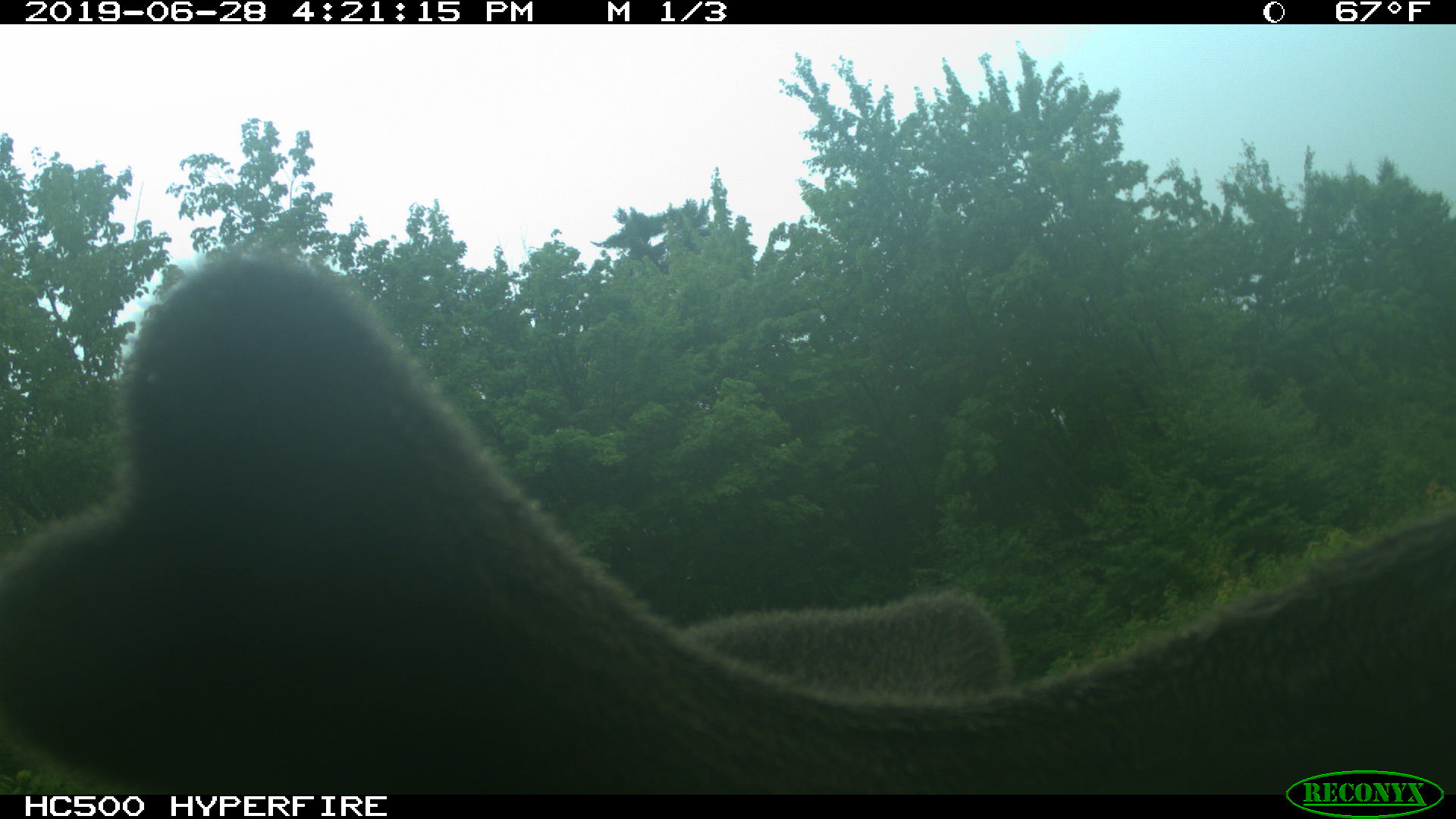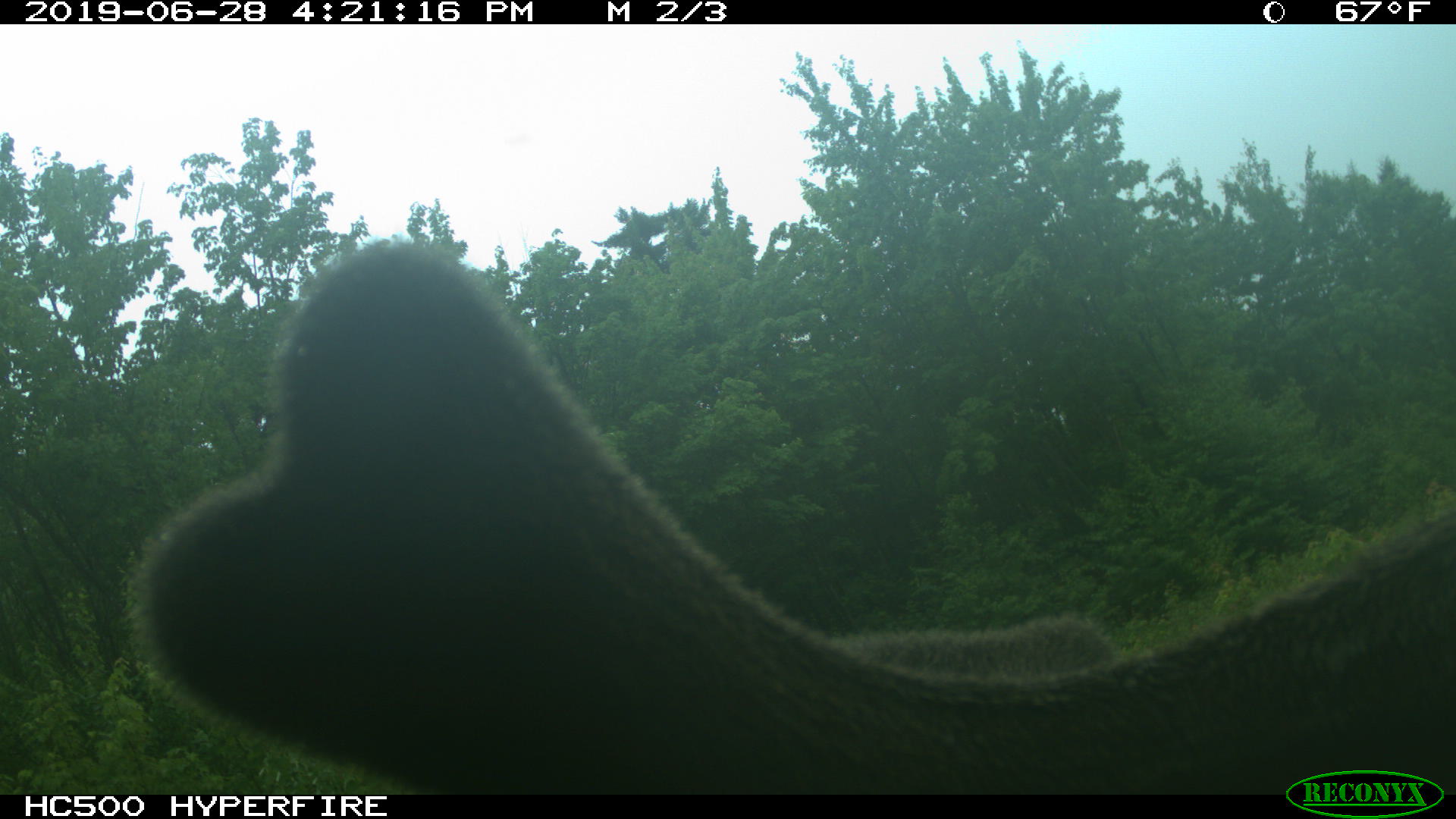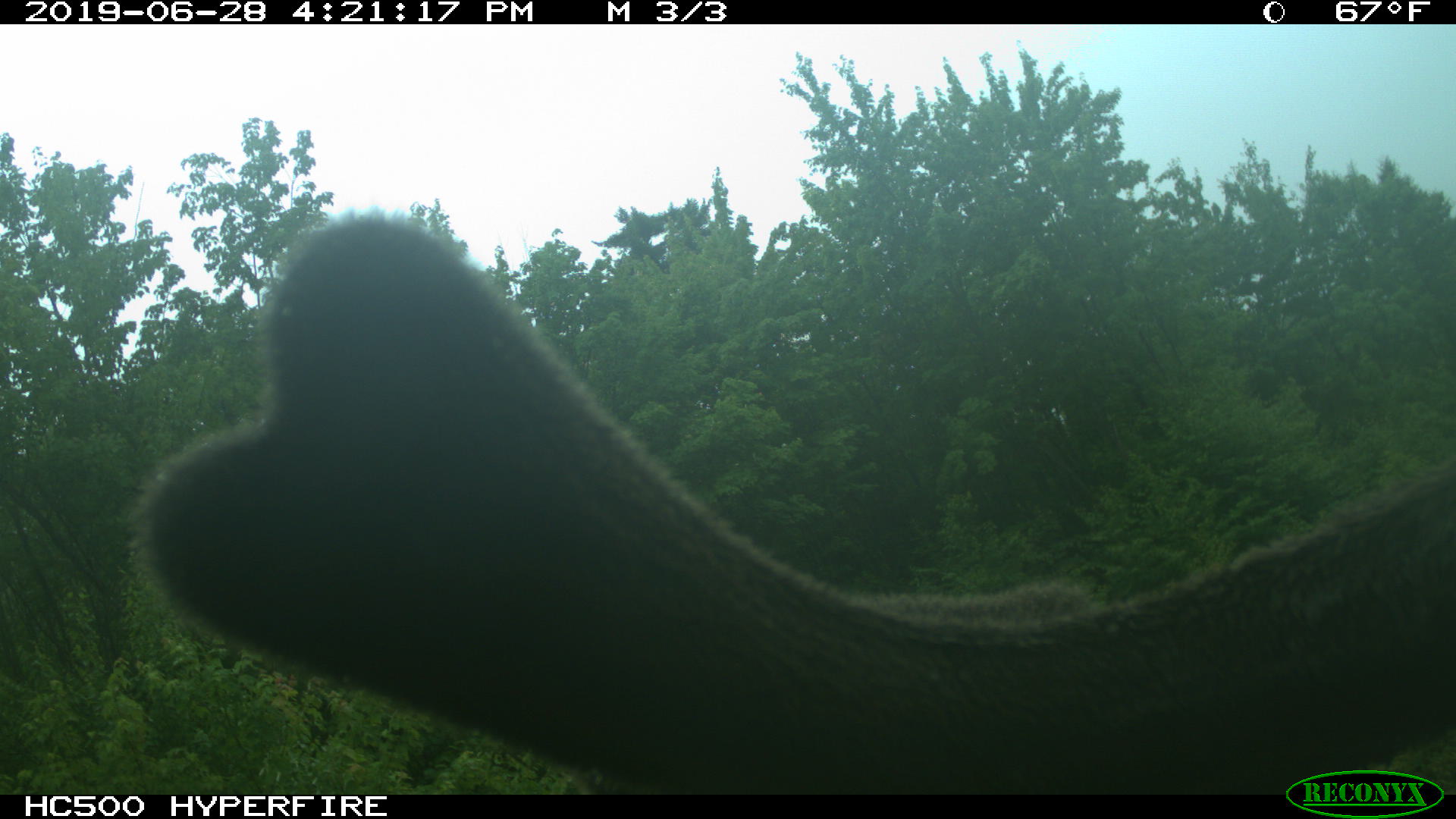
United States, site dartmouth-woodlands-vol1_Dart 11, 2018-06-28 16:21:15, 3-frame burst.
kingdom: Animalia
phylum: Chordata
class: Mammalia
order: Artiodactyla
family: Cervidae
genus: Alces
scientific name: Alces alces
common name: moose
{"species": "moose (Alces alces)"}